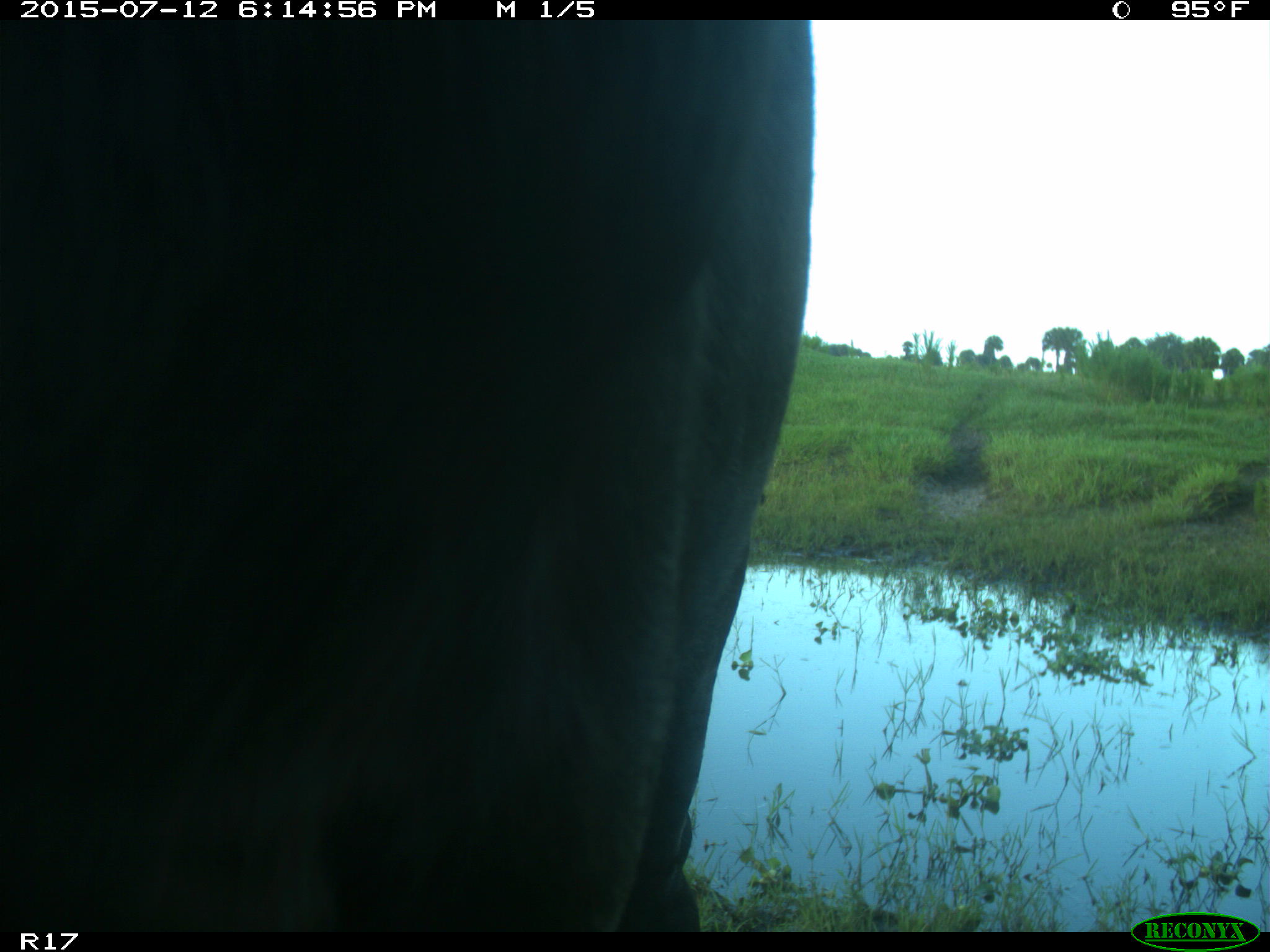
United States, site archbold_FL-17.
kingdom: Animalia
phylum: Chordata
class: Mammalia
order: Artiodactyla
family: Bovidae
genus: Bos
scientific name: Bos taurus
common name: domestic cow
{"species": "Bos taurus (domestic cow)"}